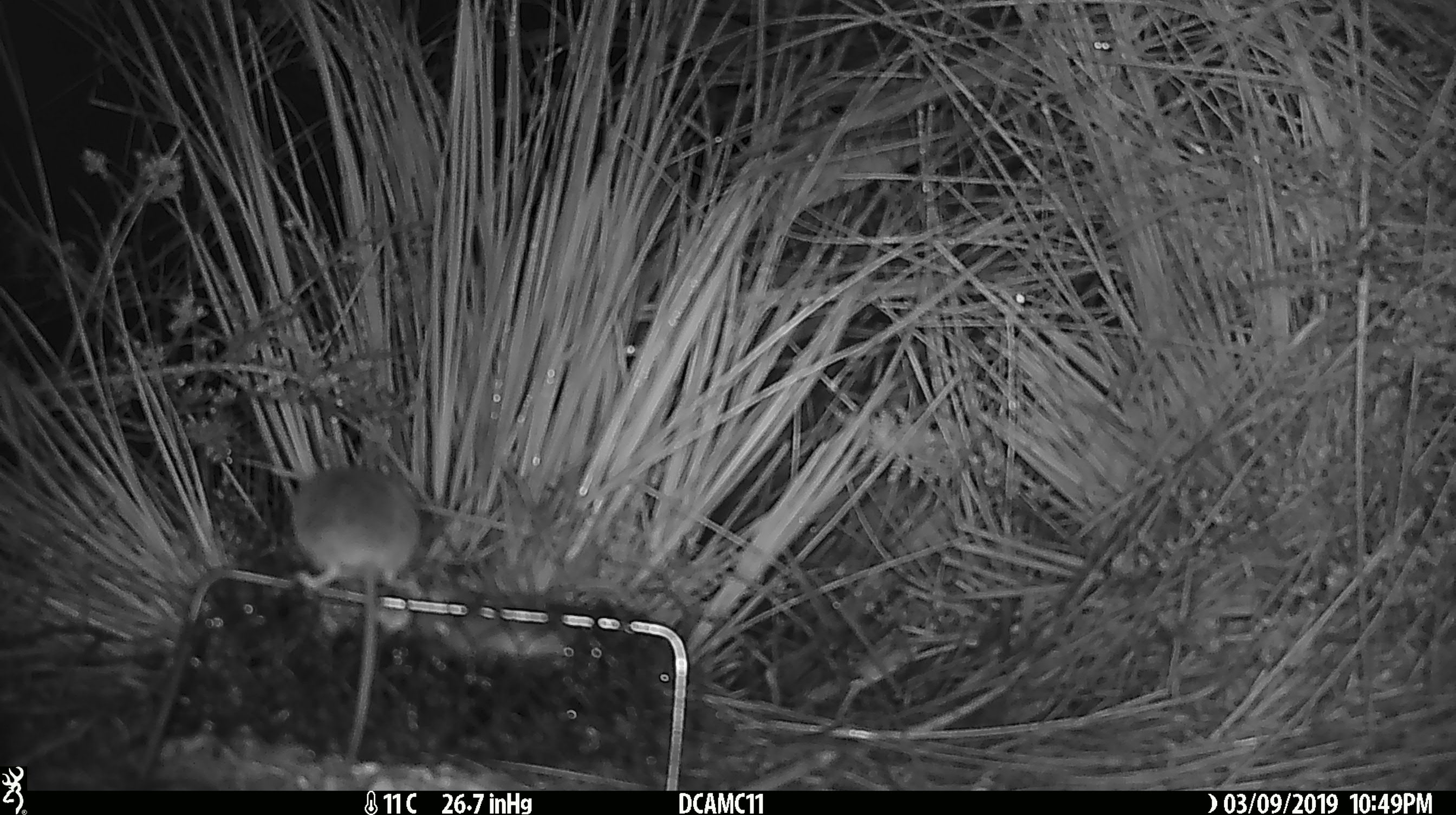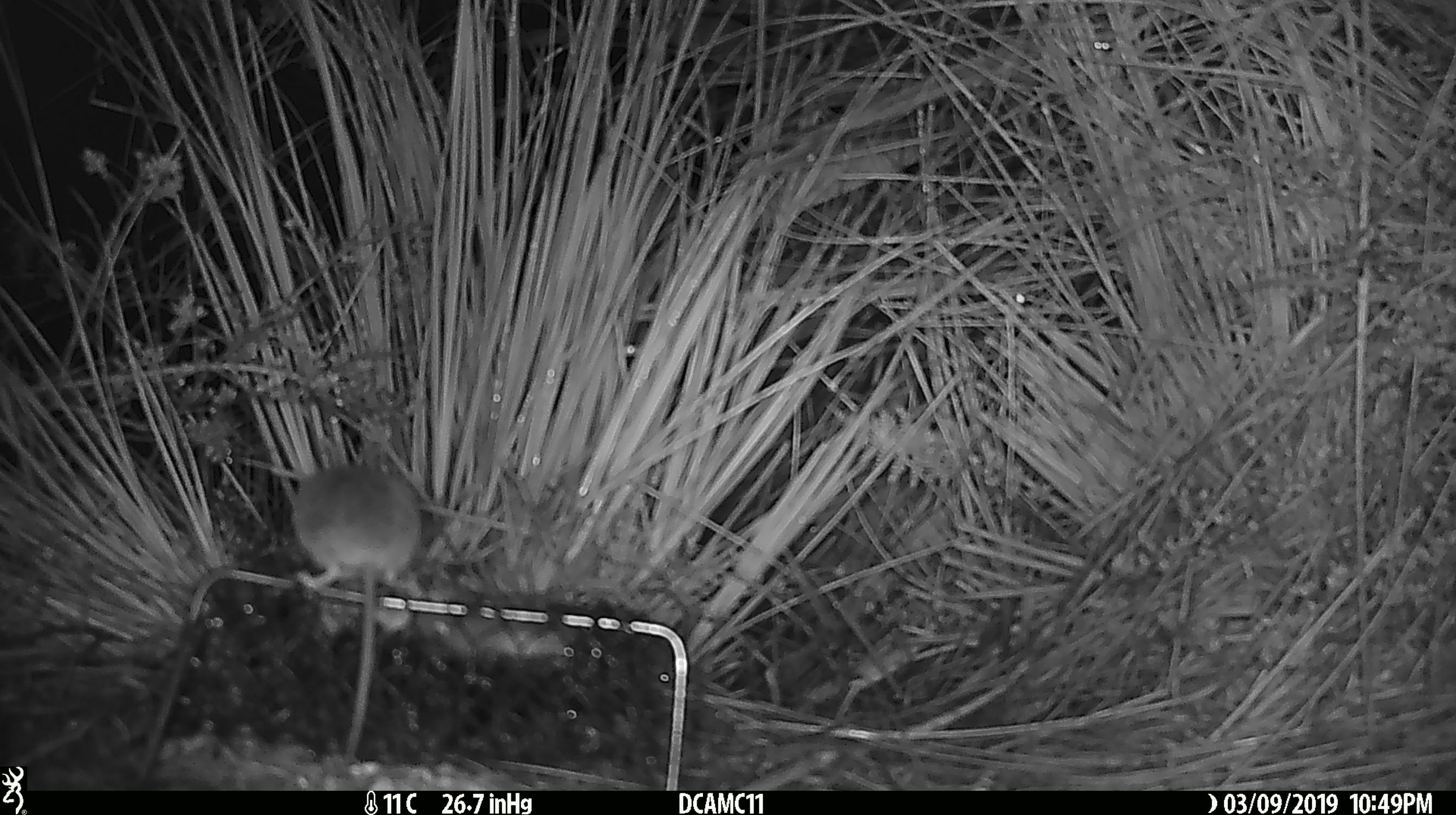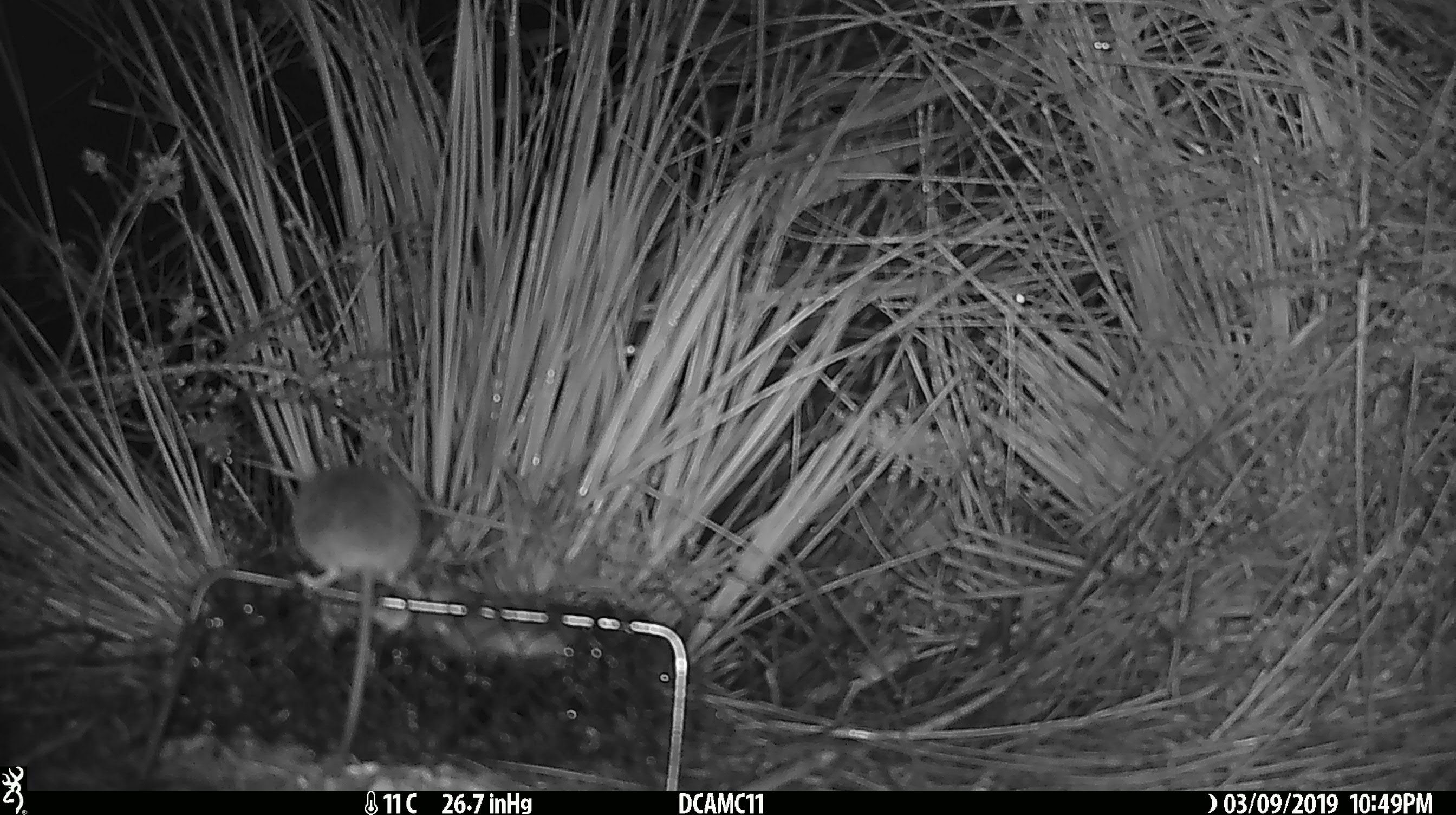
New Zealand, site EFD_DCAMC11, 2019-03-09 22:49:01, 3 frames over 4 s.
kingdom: Animalia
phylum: Chordata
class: Mammalia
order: Rodentia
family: Muridae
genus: Mus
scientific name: Mus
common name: mouse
Mouse (Mus).